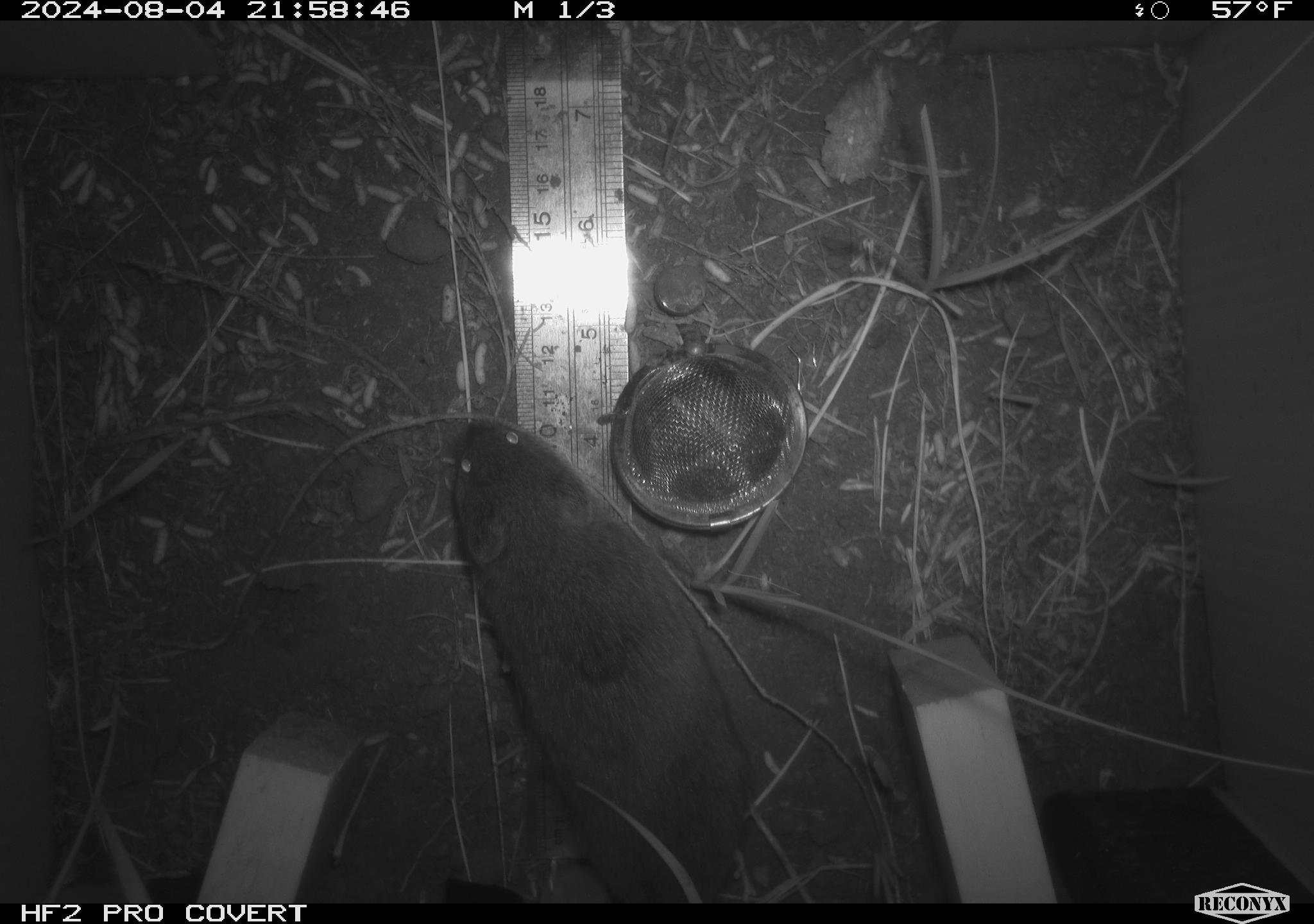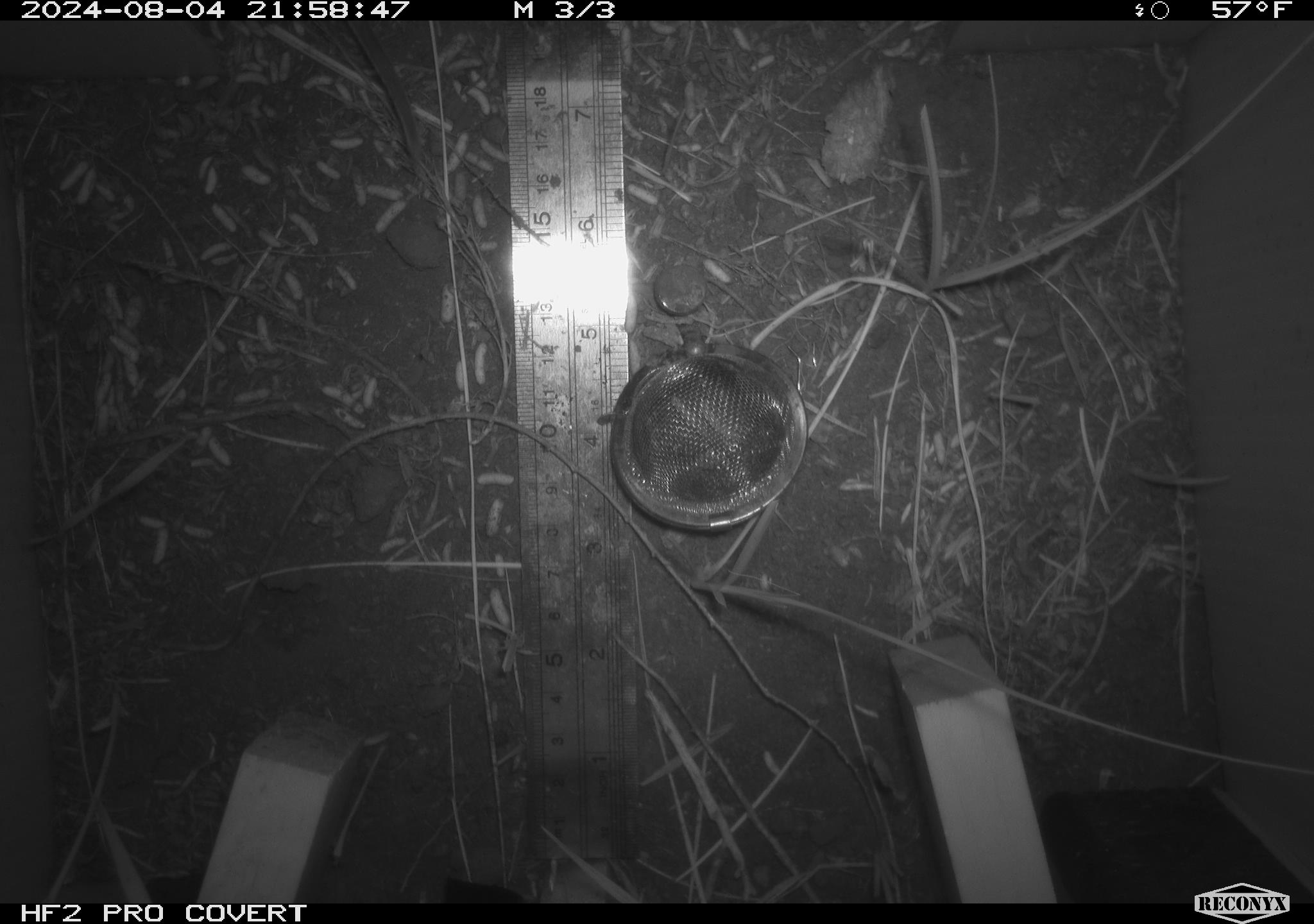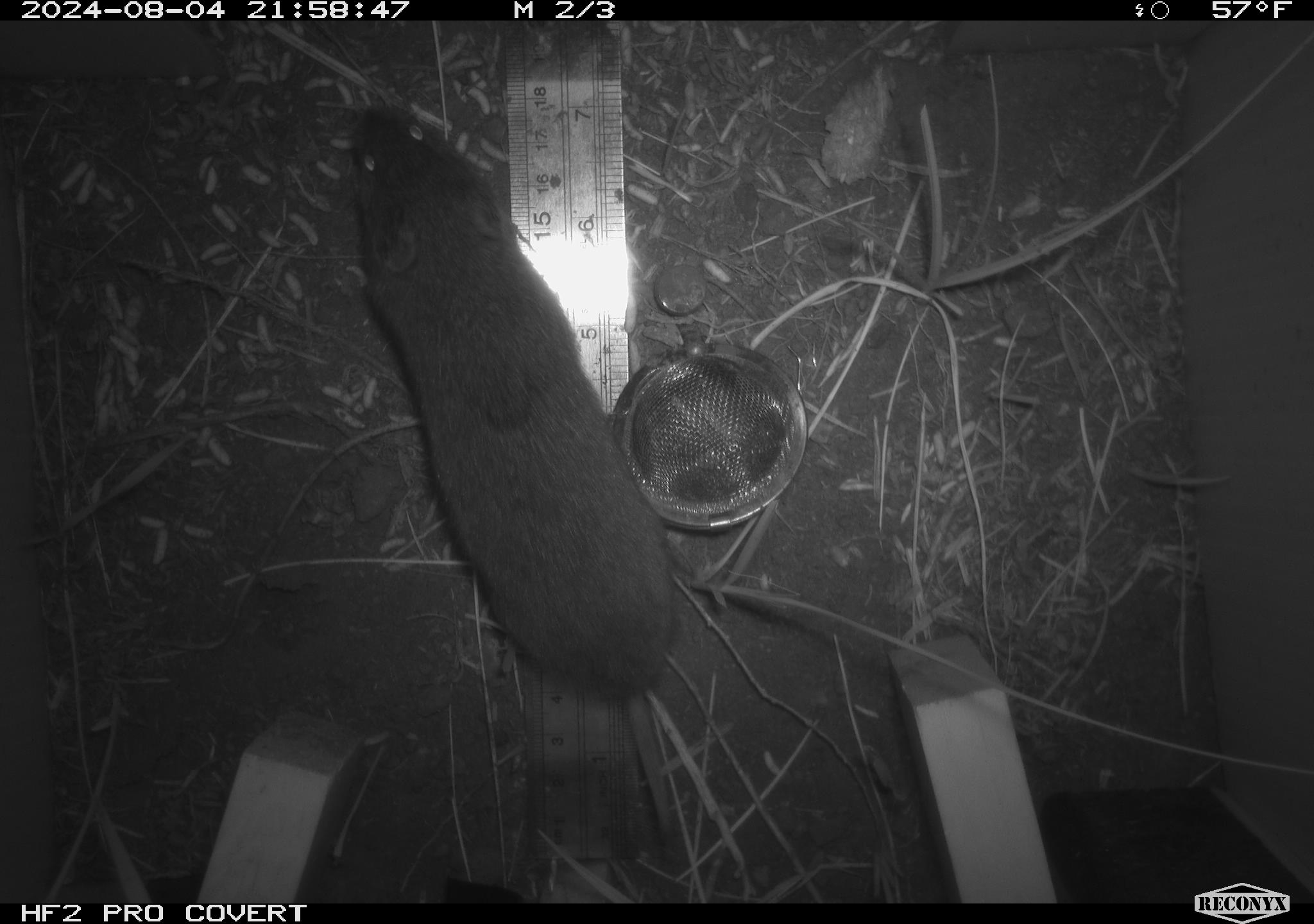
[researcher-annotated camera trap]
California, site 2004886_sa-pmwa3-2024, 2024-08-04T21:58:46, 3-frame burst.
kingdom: Animalia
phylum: Chordata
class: Mammalia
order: Rodentia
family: Cricetidae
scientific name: Arvicolinae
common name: voles, lemmings, and muskrats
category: arvicolinae subfamily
Arvicolinae subfamily (voles, lemmings, and muskrats) (Arvicolinae).